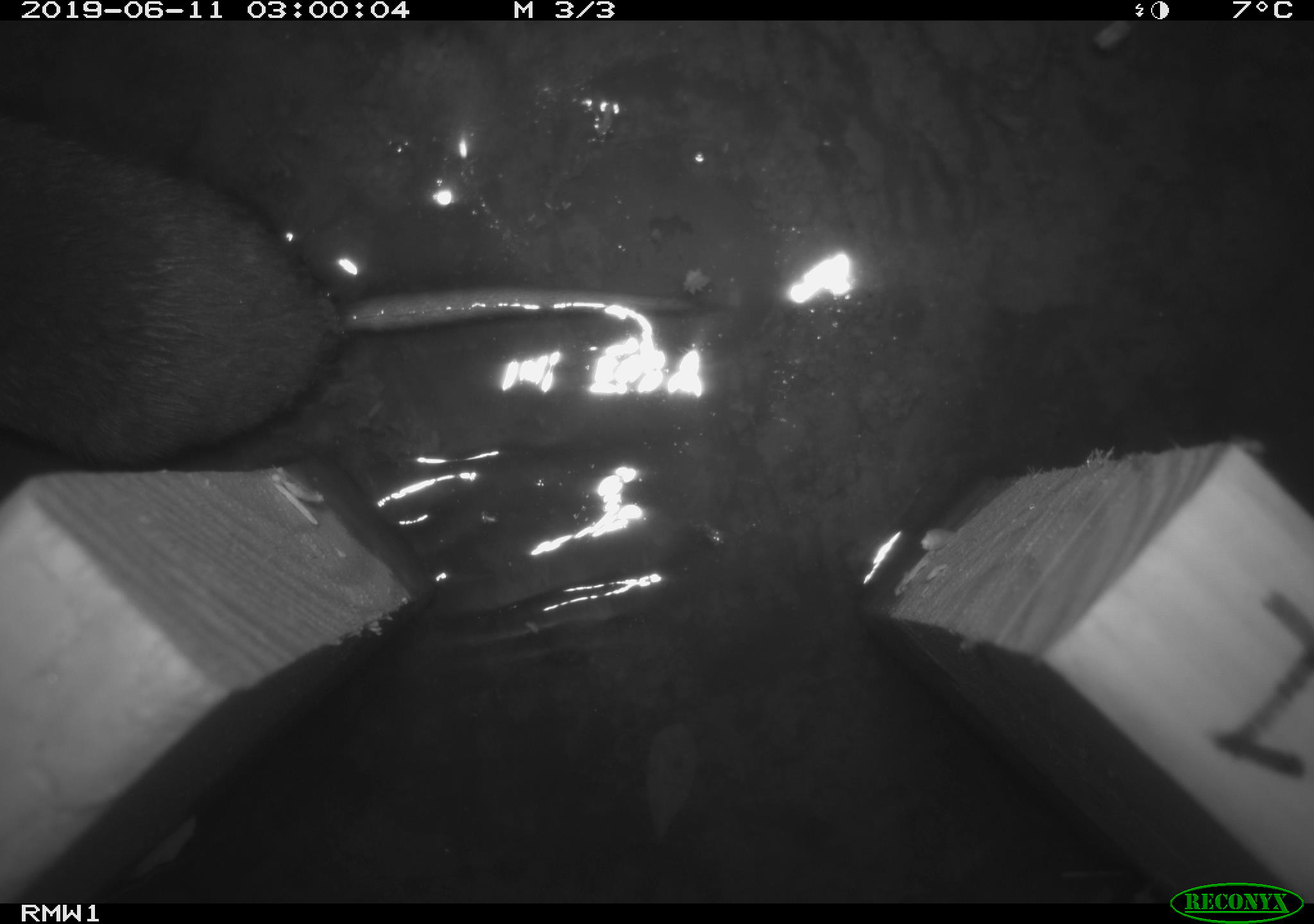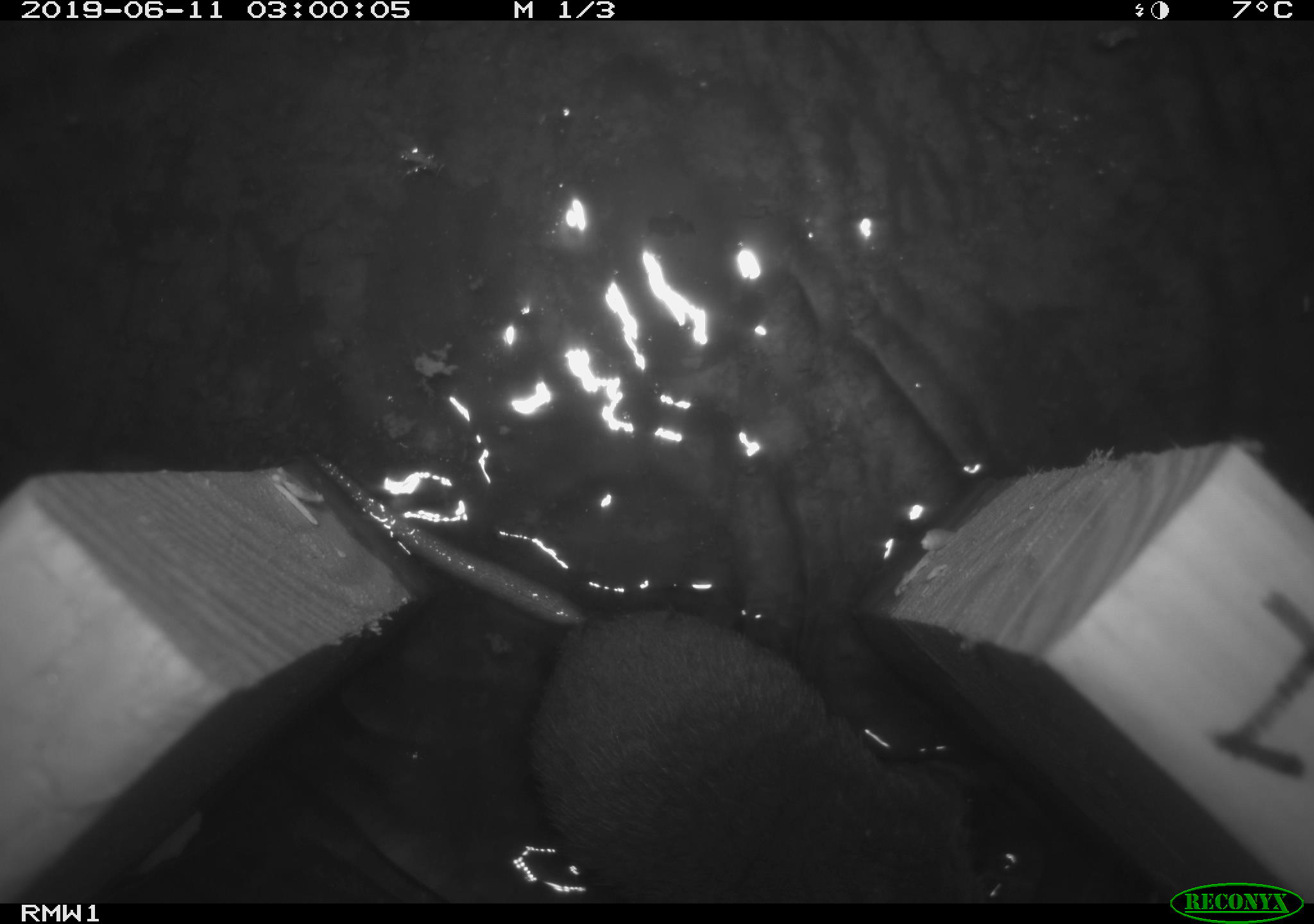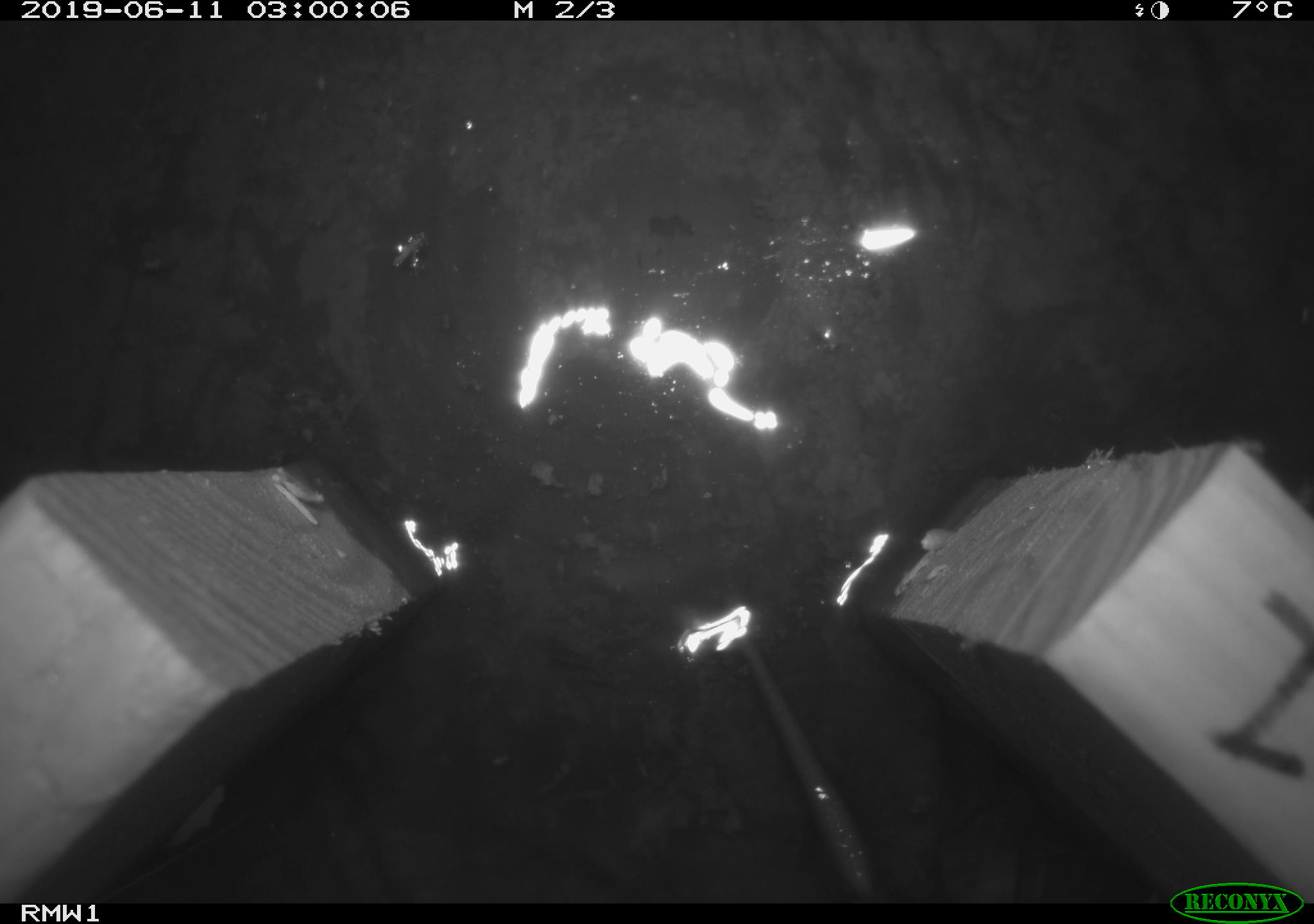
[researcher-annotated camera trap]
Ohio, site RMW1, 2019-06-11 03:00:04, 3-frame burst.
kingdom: Animalia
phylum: Chordata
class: Mammalia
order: Eulipotyphla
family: Talpidae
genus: Condylura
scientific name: Condylura cristata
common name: star-nosed mole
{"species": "star-nosed mole (Condylura cristata)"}